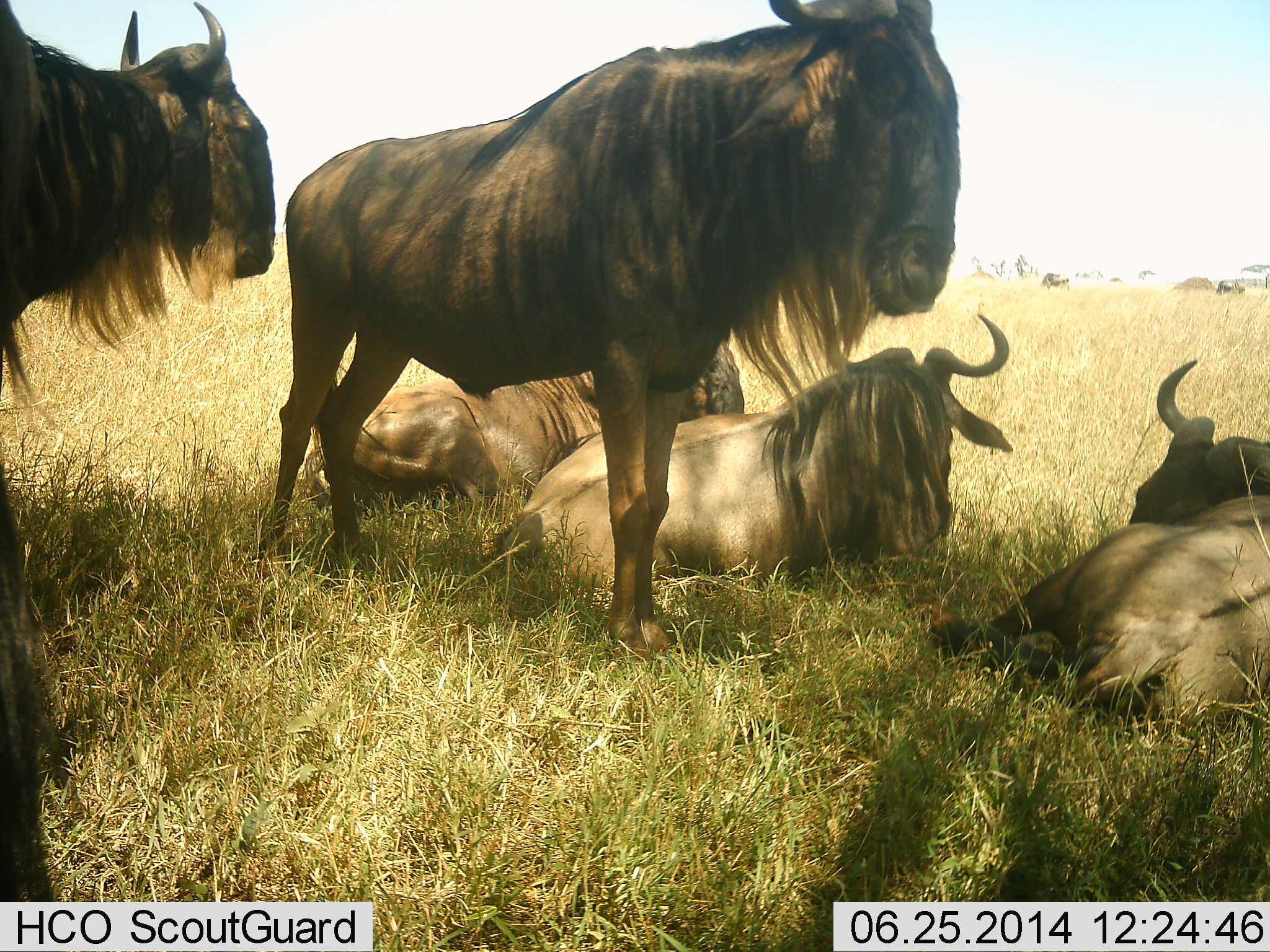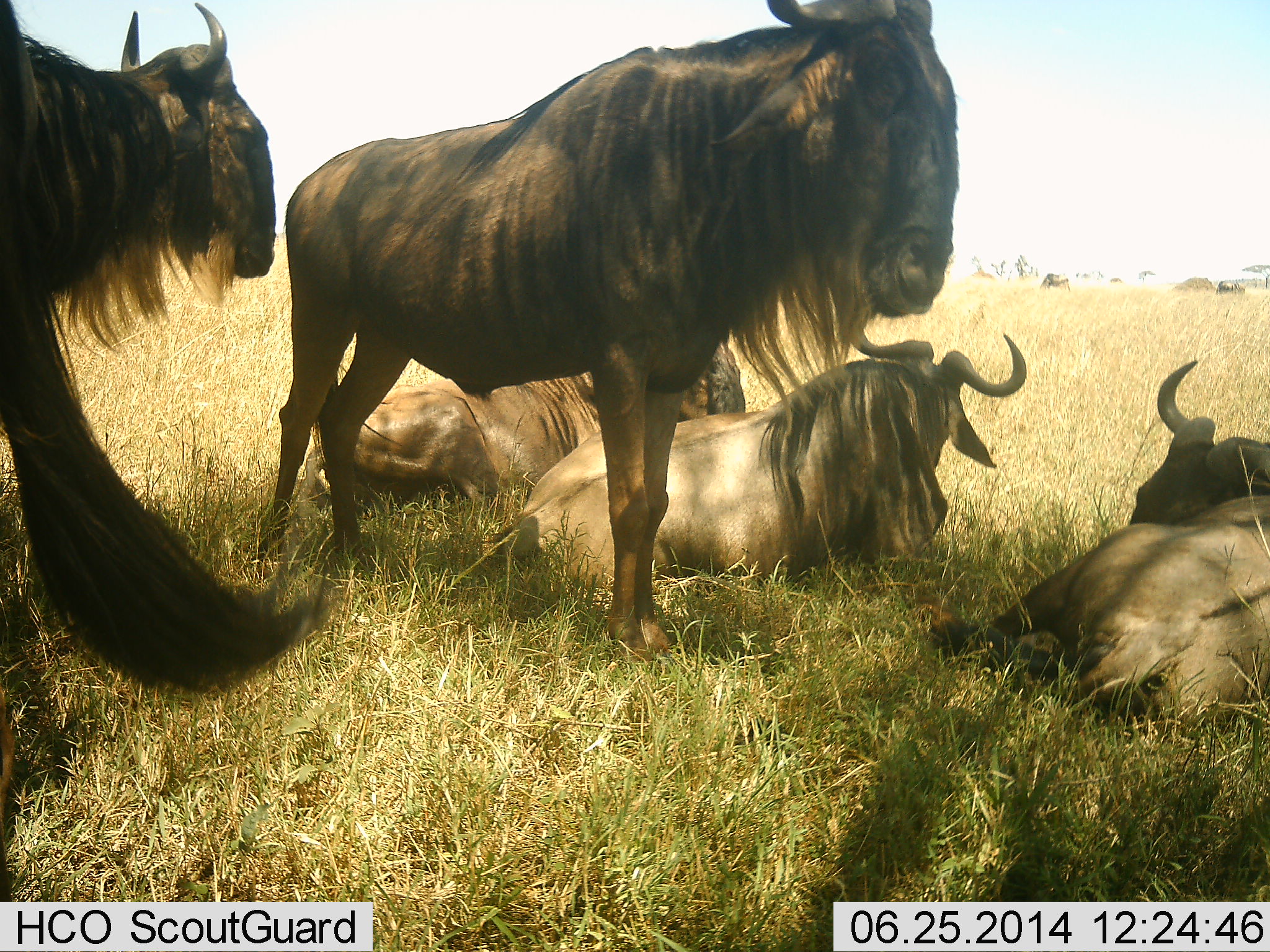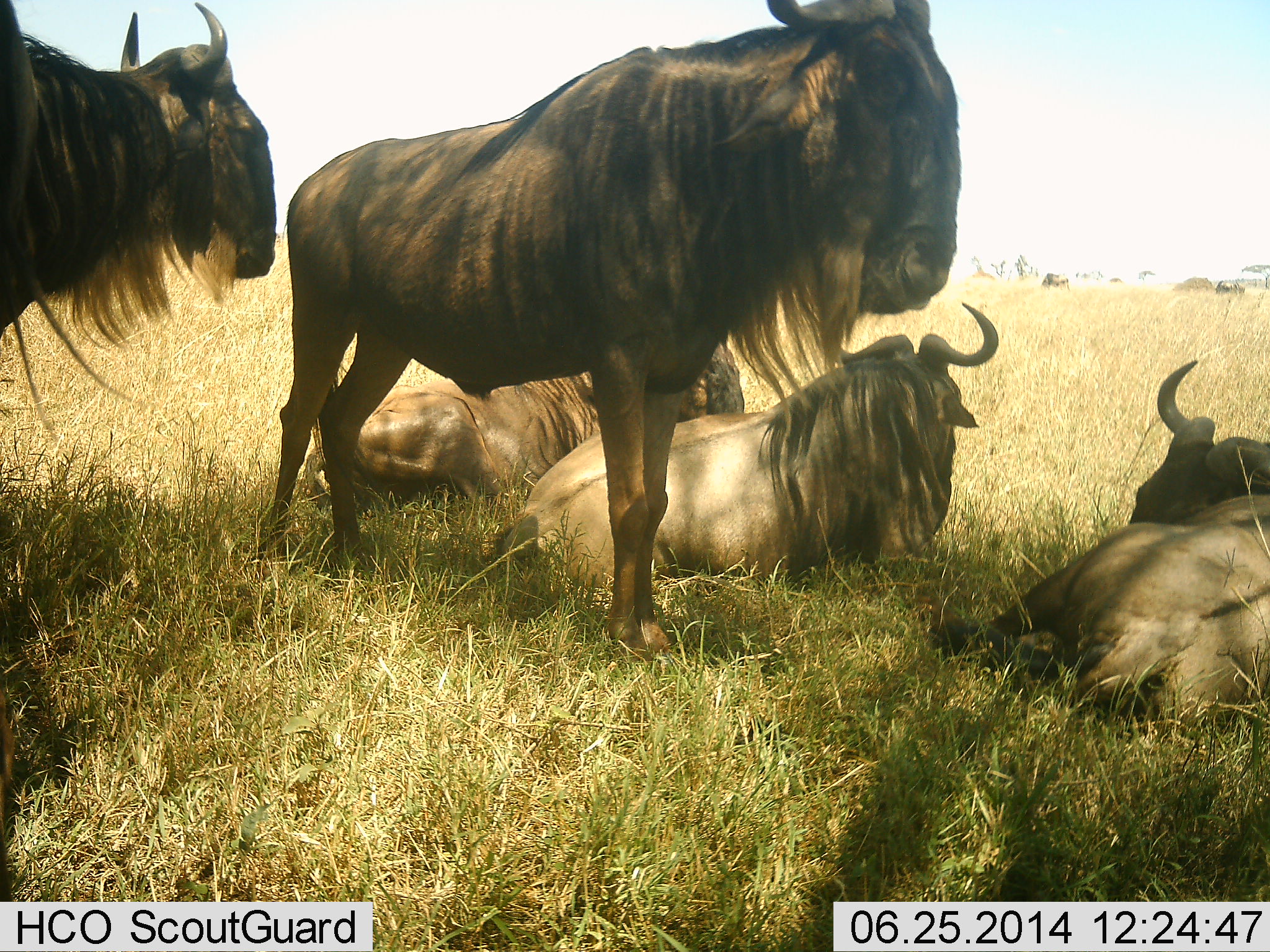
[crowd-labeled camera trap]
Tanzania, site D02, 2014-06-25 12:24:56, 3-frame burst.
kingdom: Animalia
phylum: Chordata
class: Mammalia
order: Artiodactyla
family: Bovidae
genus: Connochaetes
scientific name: Connochaetes taurinus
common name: blue wildebeest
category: wildebeest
Wildebeest (blue wildebeest) (Connochaetes taurinus), count 5. Behavior (volunteer vote fractions): standing 90%, resting 100%, moving 0%, interacting 0%. Young present (vote fraction): 0%. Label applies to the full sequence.